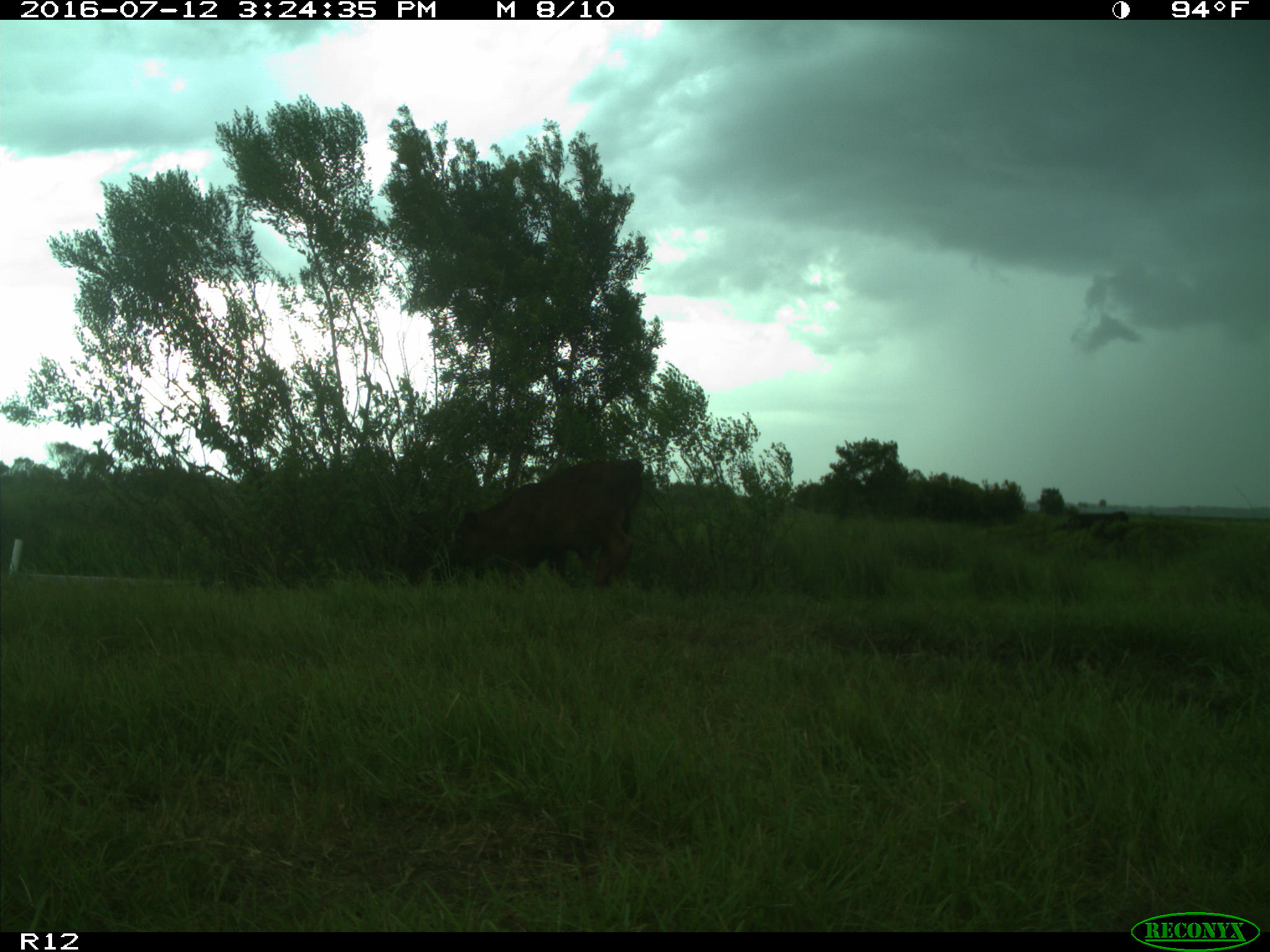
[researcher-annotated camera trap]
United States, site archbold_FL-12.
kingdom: Animalia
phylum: Chordata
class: Mammalia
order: Artiodactyla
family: Bovidae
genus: Bos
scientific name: Bos taurus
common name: domestic cow